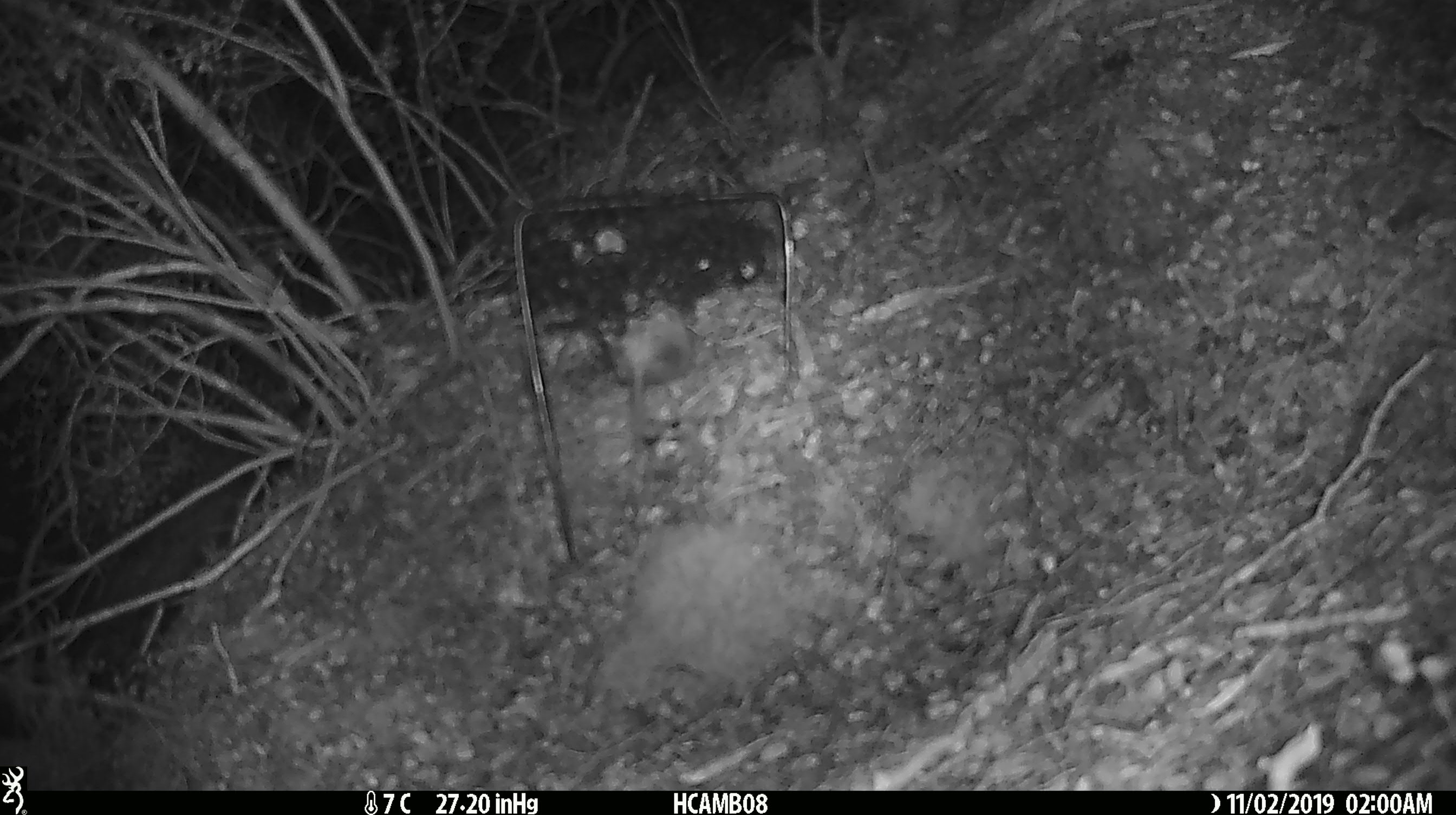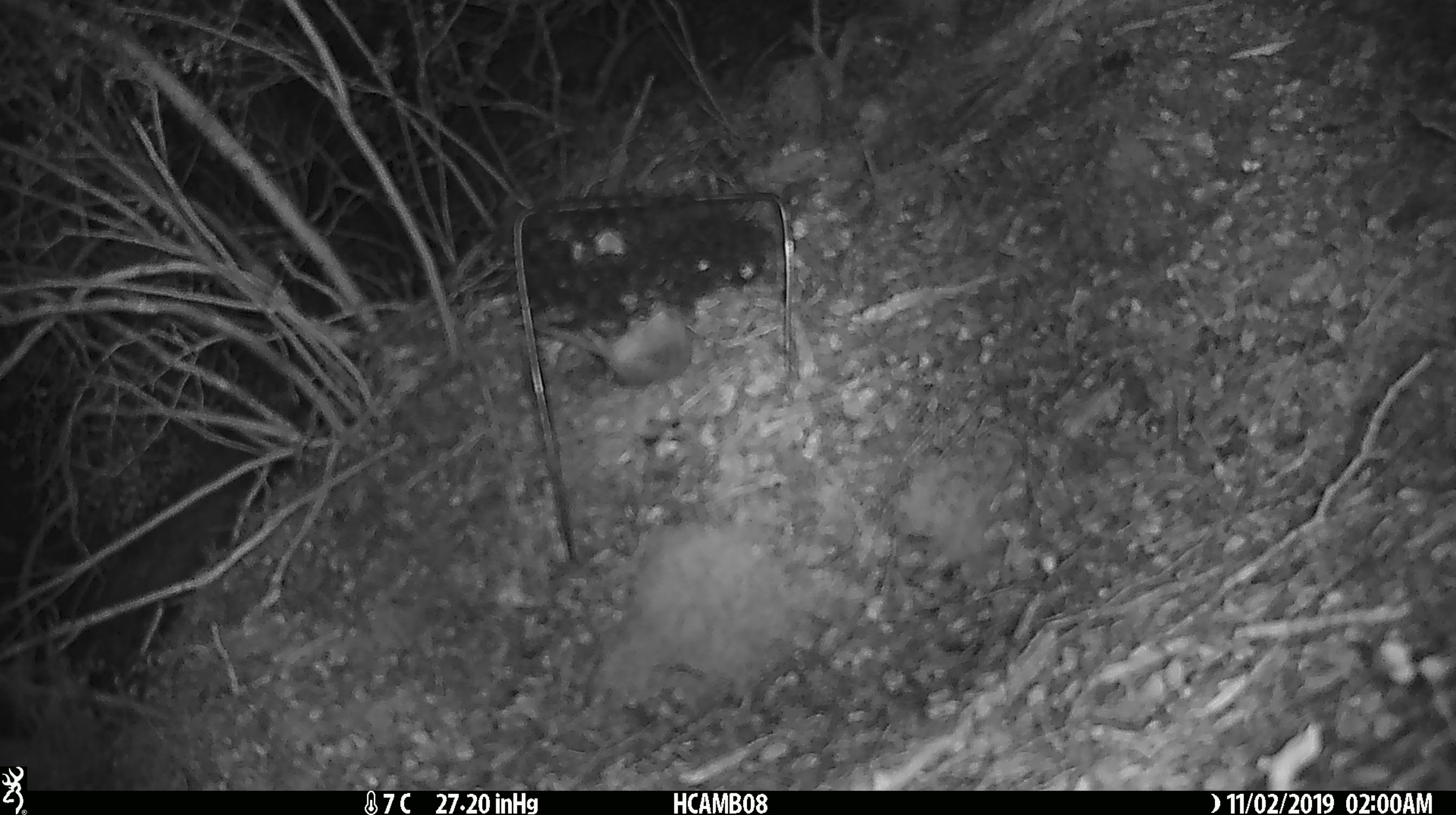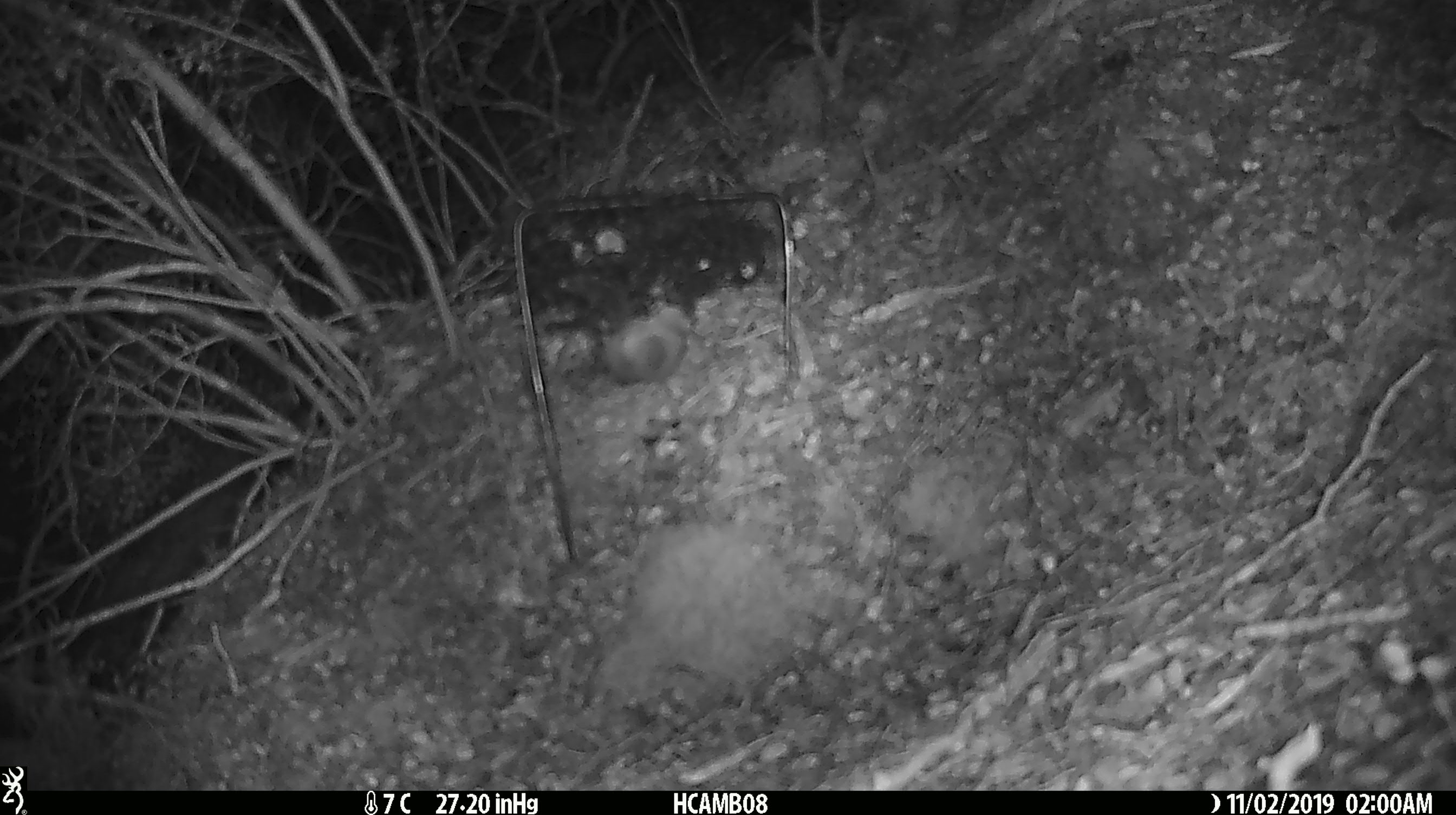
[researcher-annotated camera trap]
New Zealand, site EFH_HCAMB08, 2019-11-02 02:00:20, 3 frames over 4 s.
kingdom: Animalia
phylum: Chordata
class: Mammalia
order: Rodentia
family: Muridae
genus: Mus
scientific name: Mus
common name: mouse